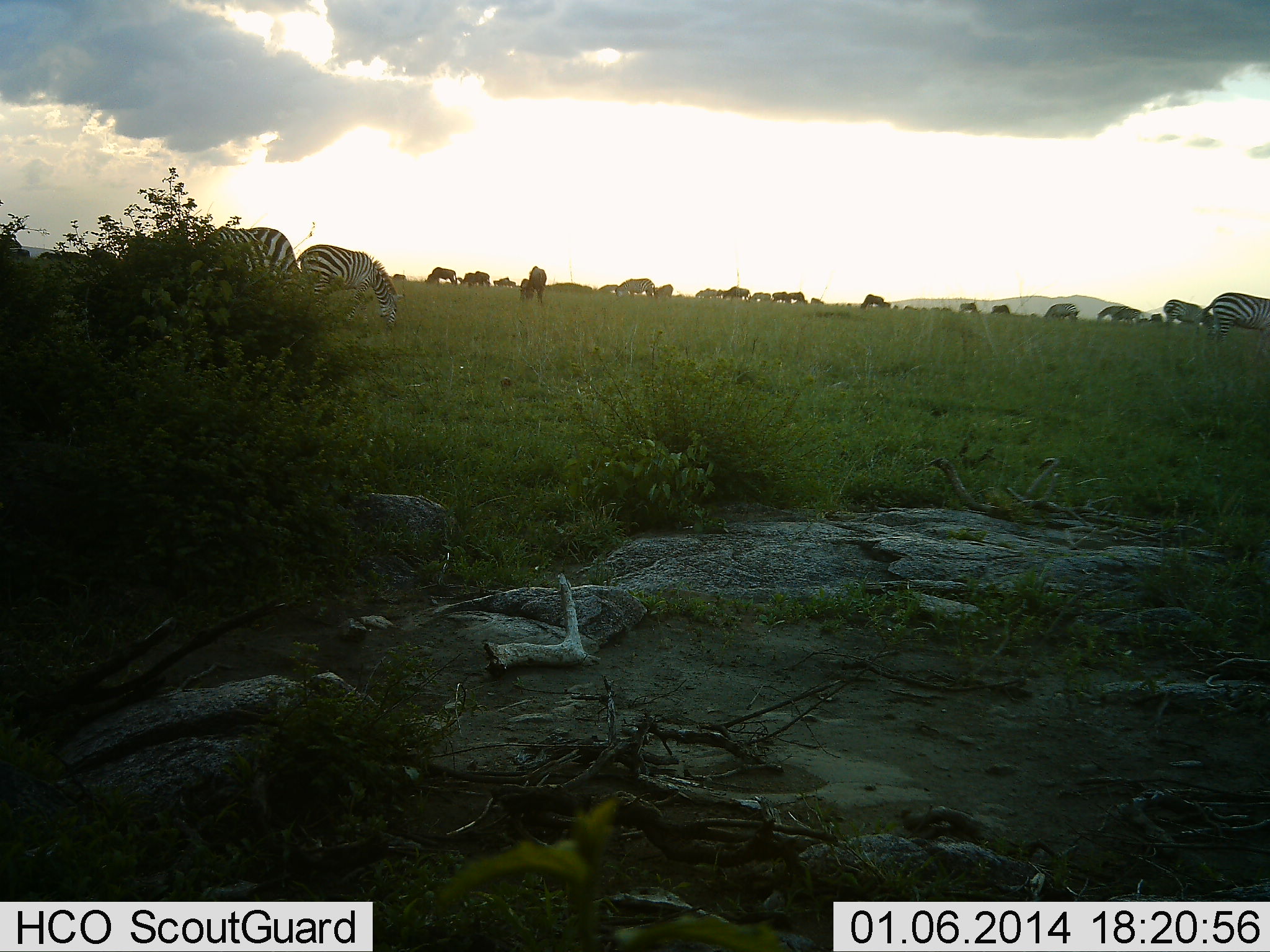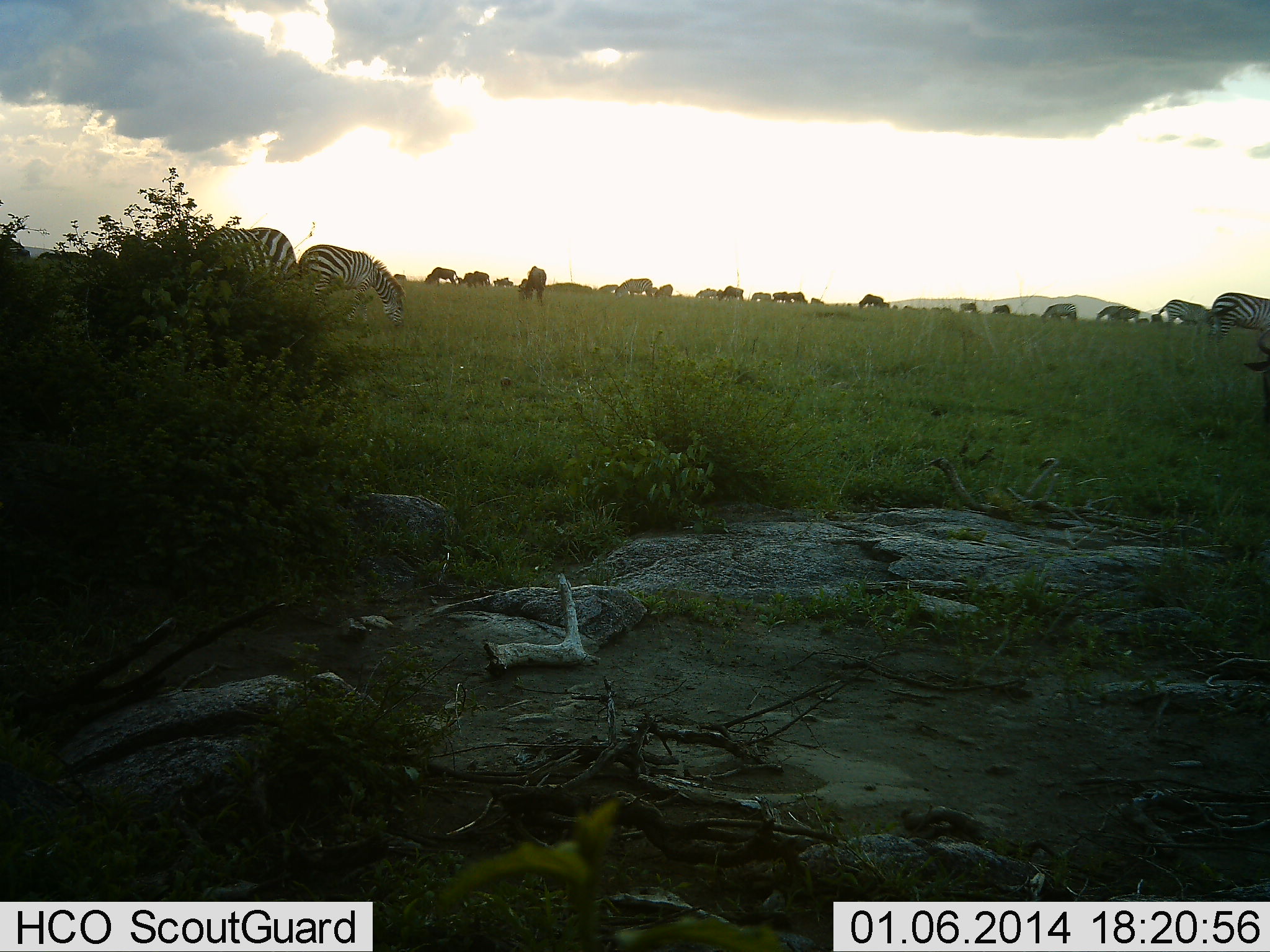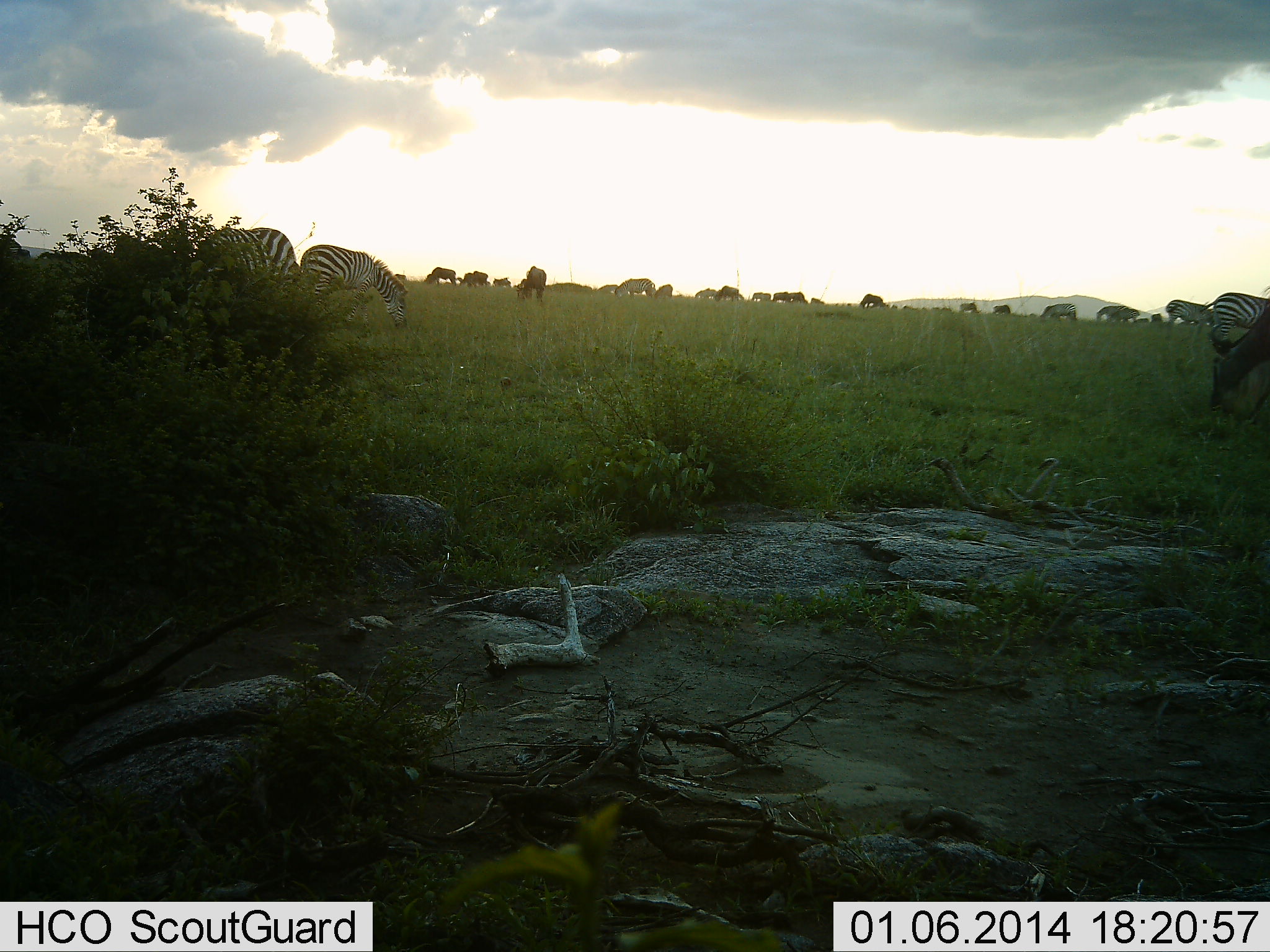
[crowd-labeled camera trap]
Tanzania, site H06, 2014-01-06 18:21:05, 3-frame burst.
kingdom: Animalia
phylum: Chordata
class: Mammalia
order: Artiodactyla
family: Bovidae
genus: Connochaetes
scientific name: Connochaetes taurinus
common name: blue wildebeest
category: wildebeest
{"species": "wildebeest (blue wildebeest) (Connochaetes taurinus)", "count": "11-50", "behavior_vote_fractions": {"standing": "30%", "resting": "10%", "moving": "20%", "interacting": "0%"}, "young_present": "0%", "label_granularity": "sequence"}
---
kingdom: Animalia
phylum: Chordata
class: Mammalia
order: Perissodactyla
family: Equidae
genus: Equus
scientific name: Equus quagga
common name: plains zebra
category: zebra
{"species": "zebra (plains zebra) (Equus quagga)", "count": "11-50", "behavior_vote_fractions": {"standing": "36%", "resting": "0%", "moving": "7%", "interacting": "0%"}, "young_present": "0%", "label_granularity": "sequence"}